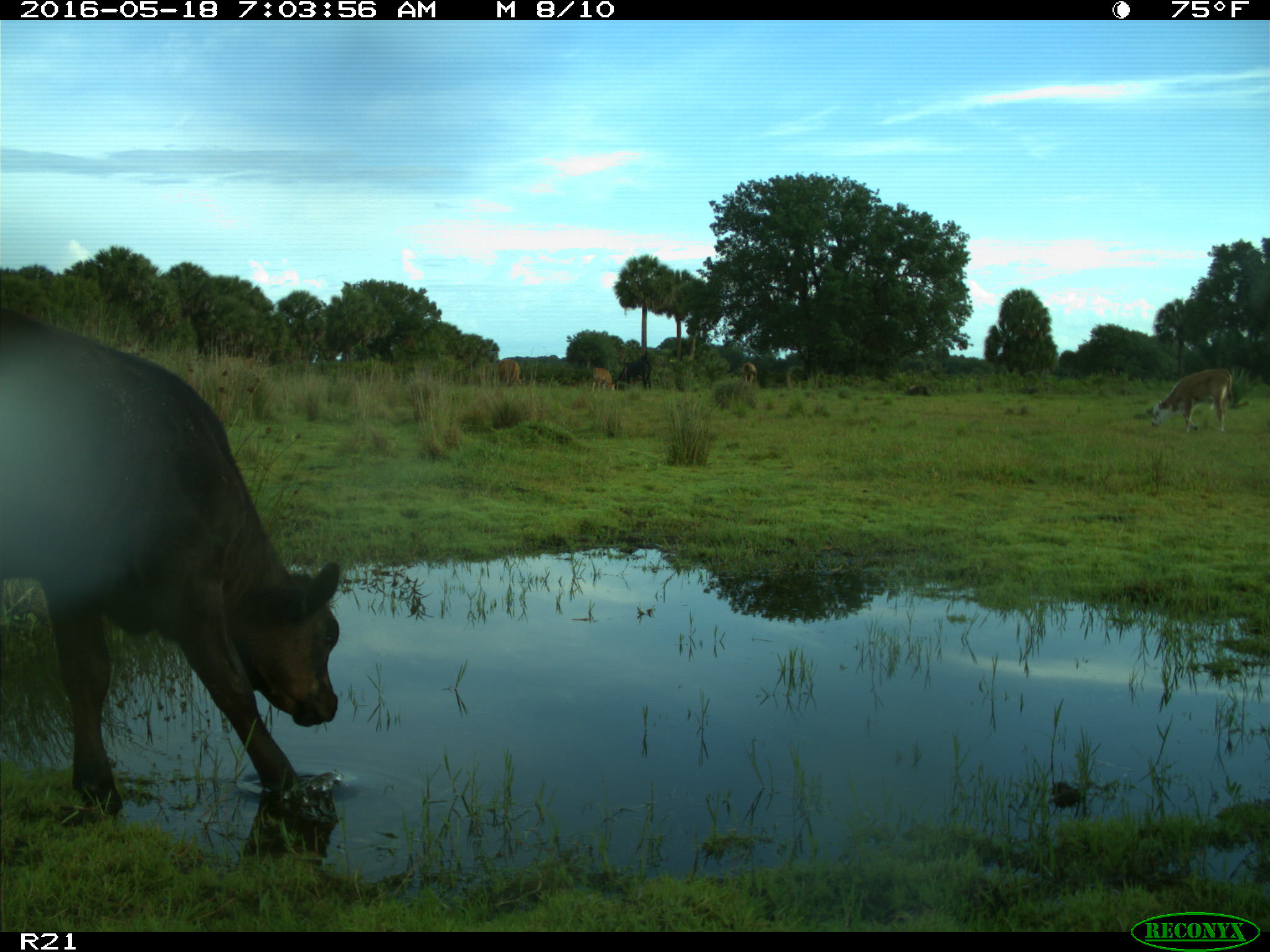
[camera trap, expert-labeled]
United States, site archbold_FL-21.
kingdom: Animalia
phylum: Chordata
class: Mammalia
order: Artiodactyla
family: Bovidae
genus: Bos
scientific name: Bos taurus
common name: domestic cow